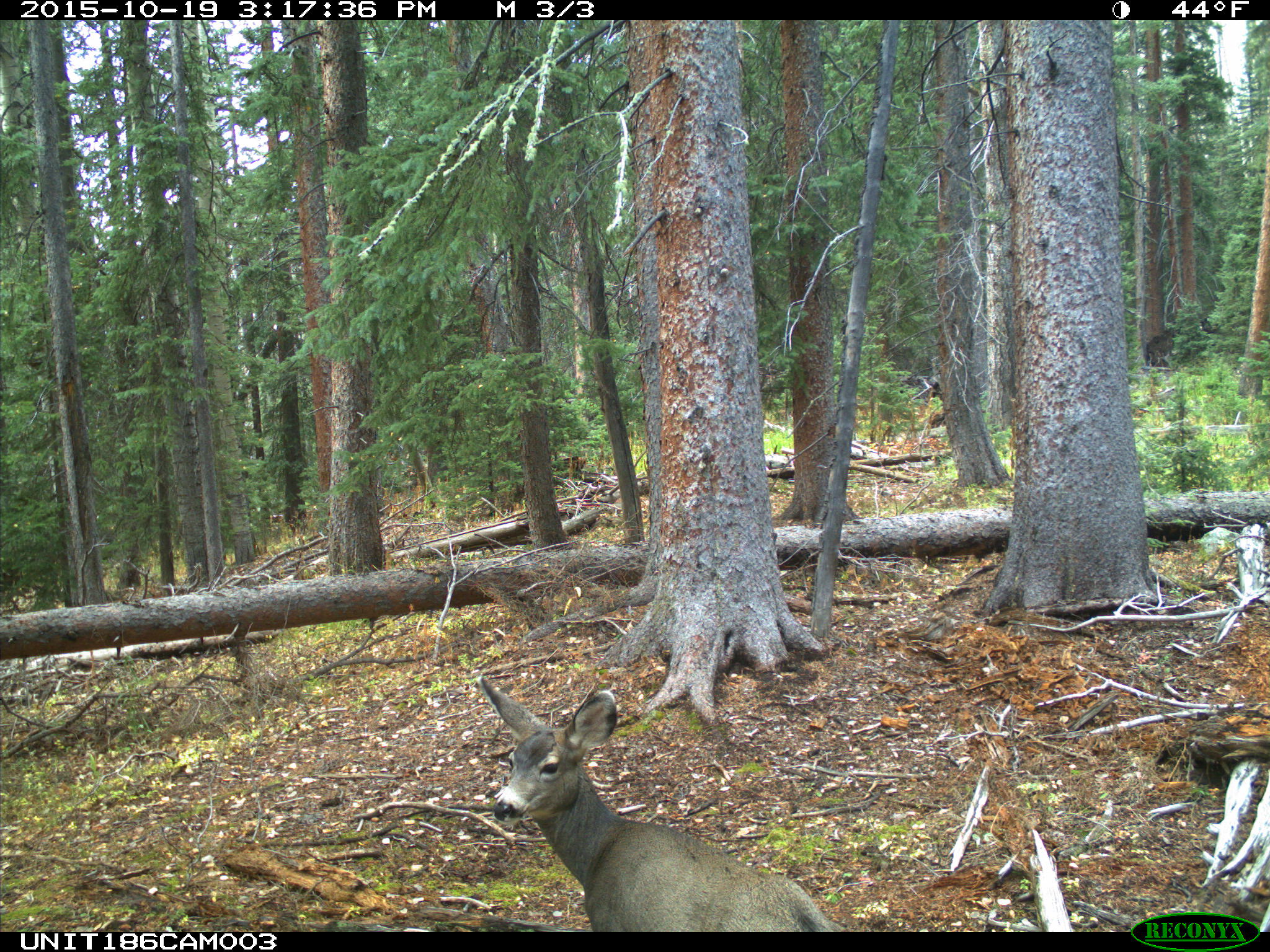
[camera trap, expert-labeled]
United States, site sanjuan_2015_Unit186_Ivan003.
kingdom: Animalia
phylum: Chordata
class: Mammalia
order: Artiodactyla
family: Cervidae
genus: Odocoileus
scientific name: Odocoileus hemionus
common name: mule deer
Odocoileus hemionus (mule deer).